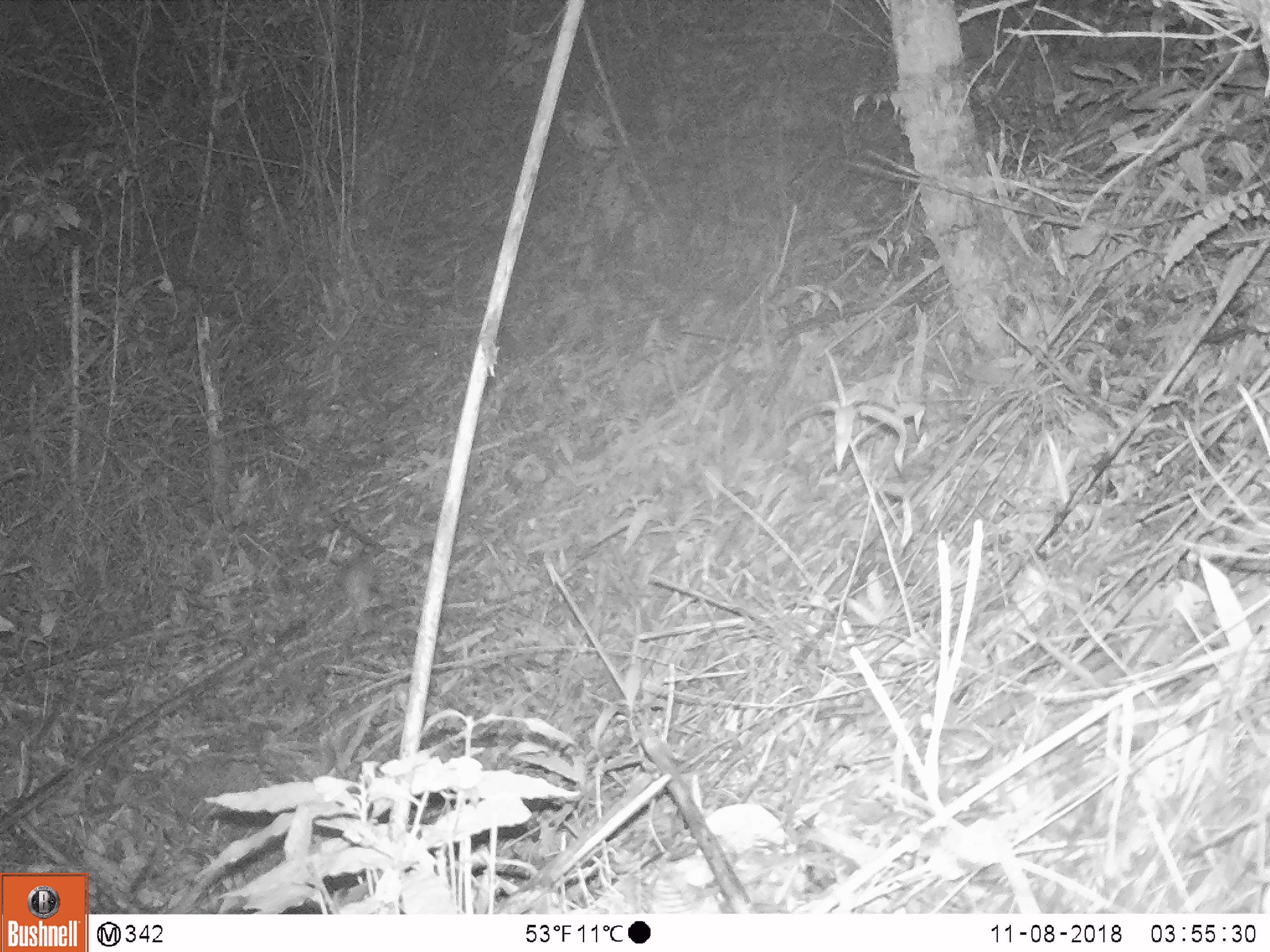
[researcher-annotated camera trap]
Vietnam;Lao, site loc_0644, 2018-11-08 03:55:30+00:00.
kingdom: Animalia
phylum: Chordata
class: Mammalia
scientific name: Mammalia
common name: mammal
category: unidentified small mammal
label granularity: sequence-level